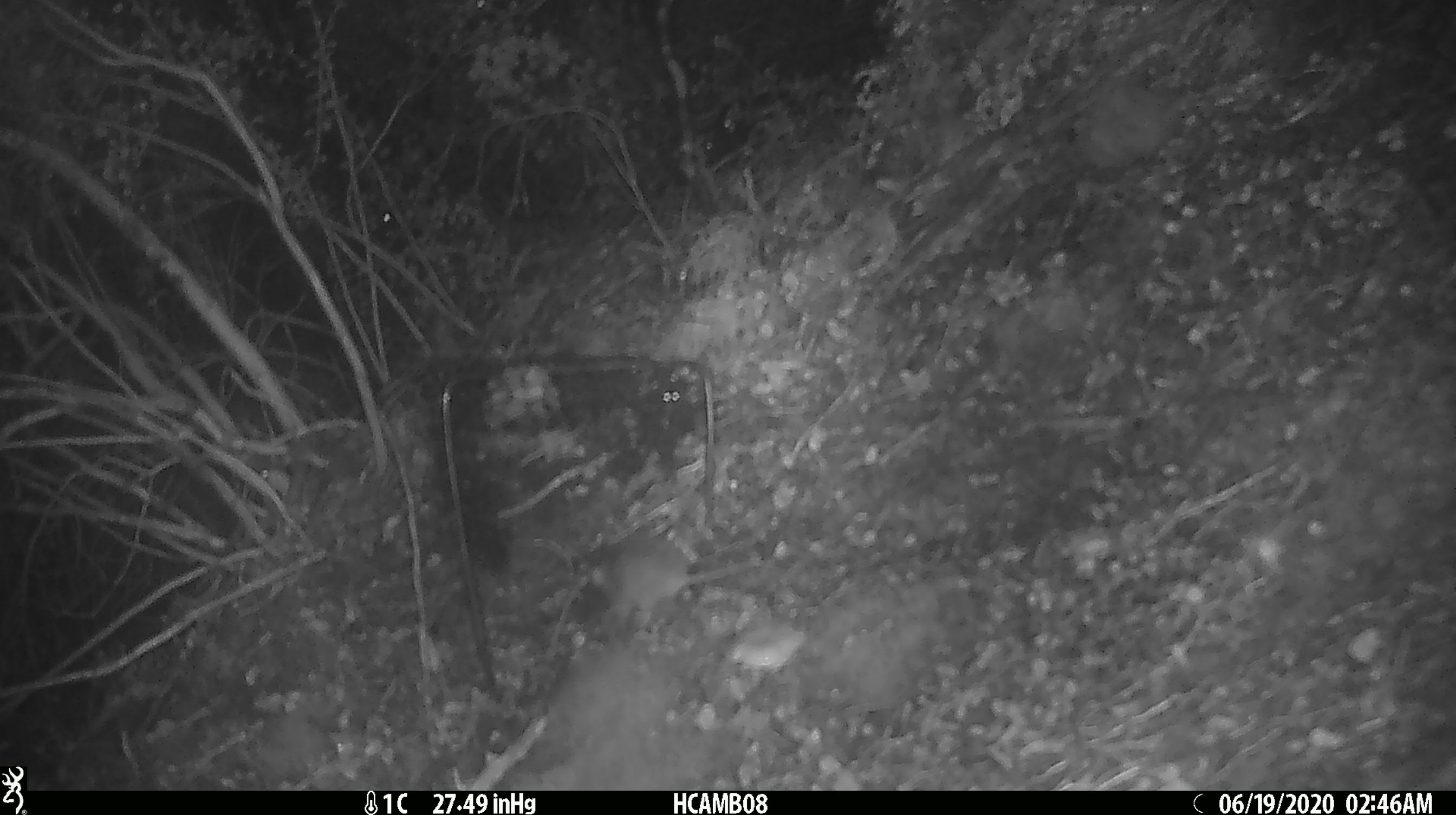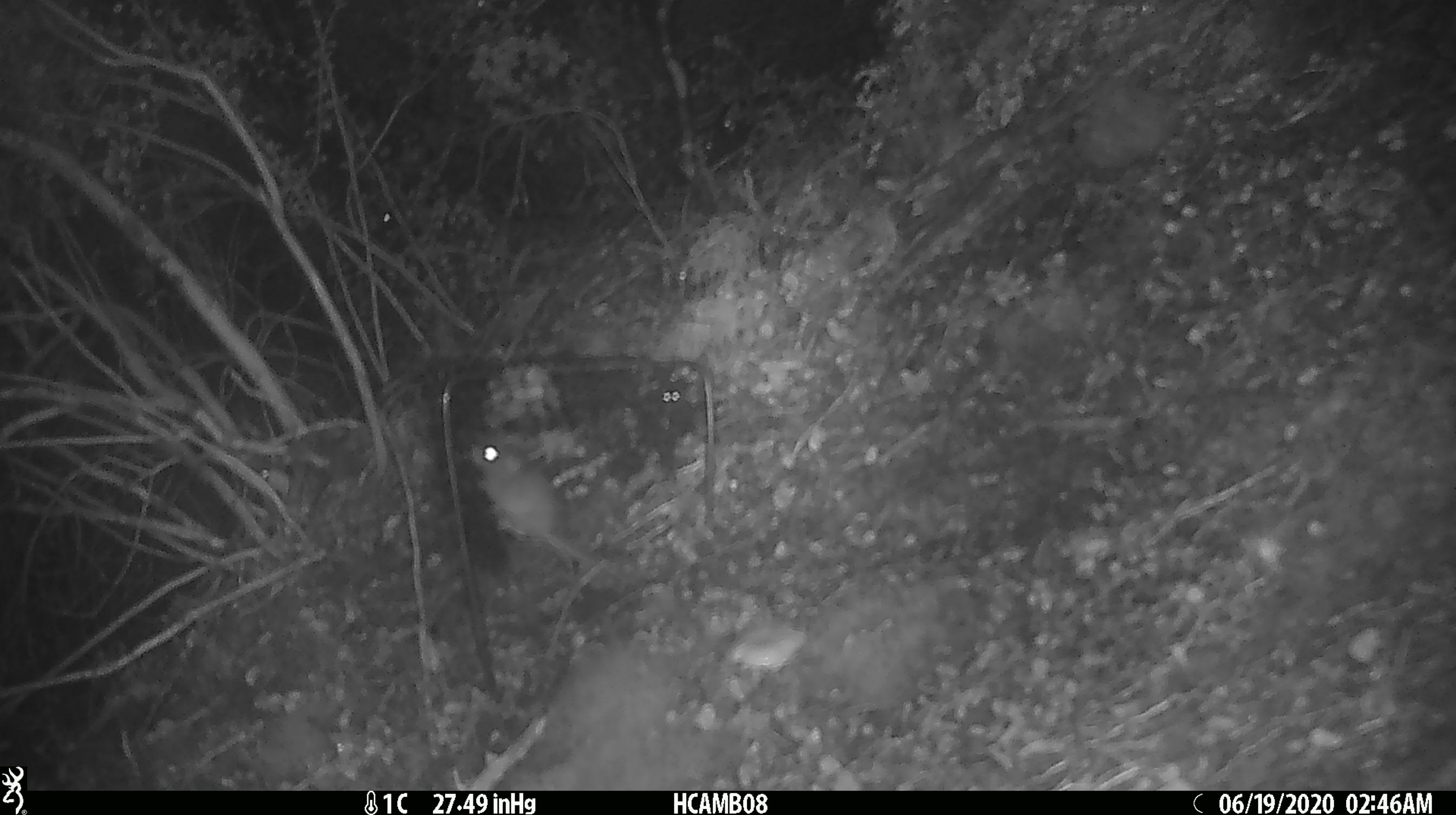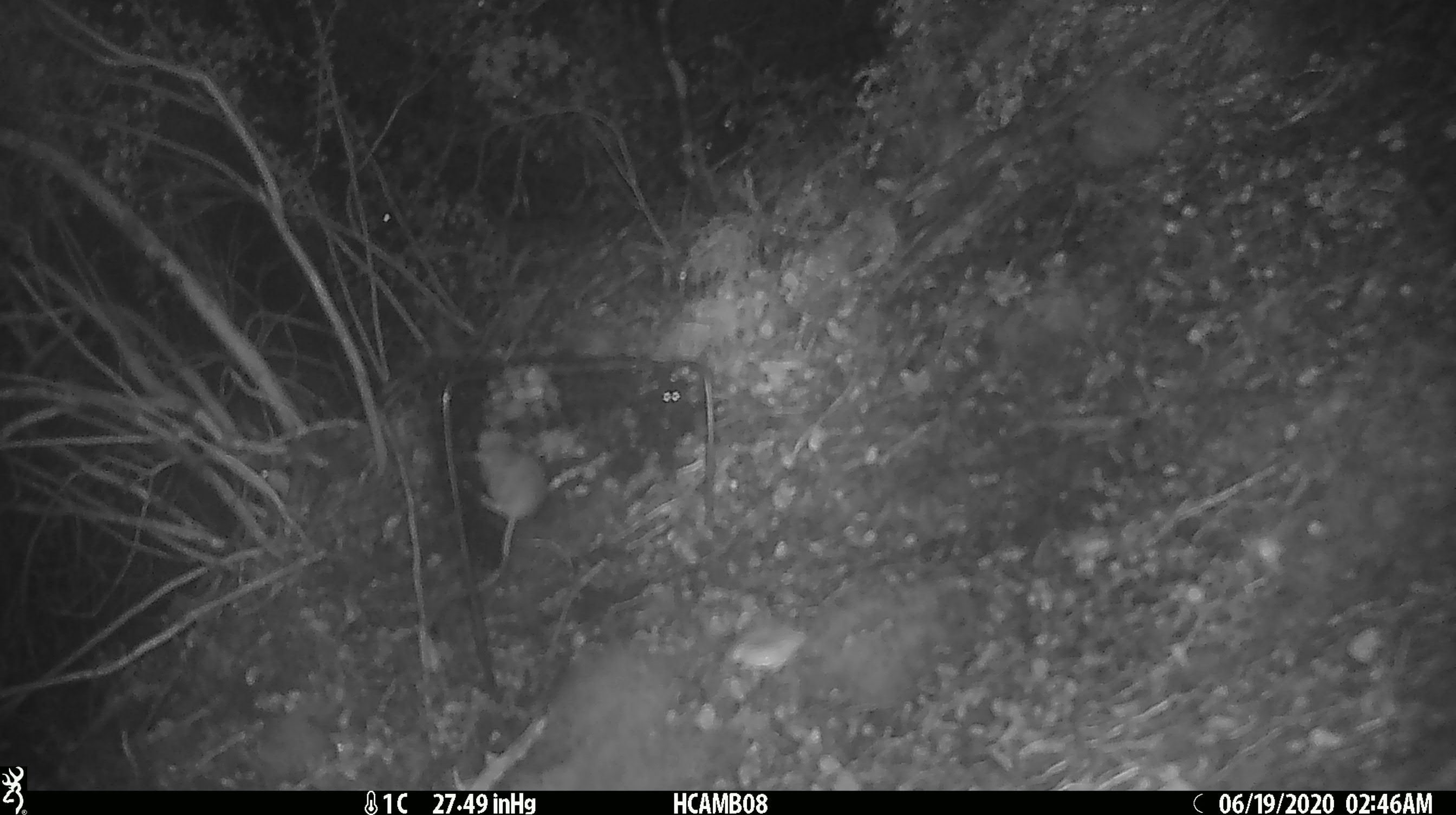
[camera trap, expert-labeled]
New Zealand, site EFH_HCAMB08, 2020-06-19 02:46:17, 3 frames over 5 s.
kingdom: Animalia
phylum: Chordata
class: Mammalia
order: Rodentia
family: Muridae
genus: Mus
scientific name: Mus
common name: mouse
Mouse (Mus).